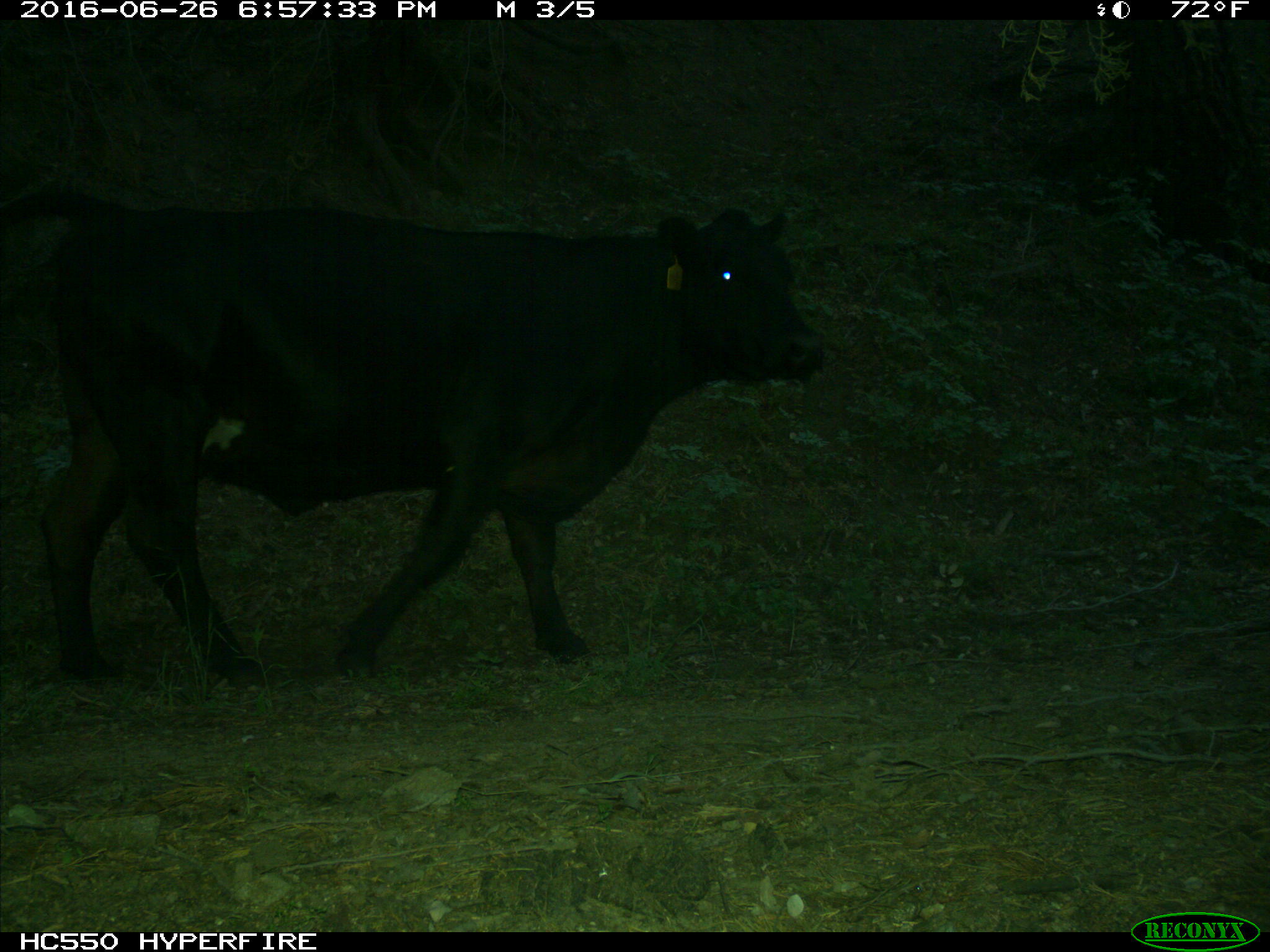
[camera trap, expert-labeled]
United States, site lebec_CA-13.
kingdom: Animalia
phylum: Chordata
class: Mammalia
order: Artiodactyla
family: Bovidae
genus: Bos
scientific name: Bos taurus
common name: domestic cow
Bos taurus (domestic cow).